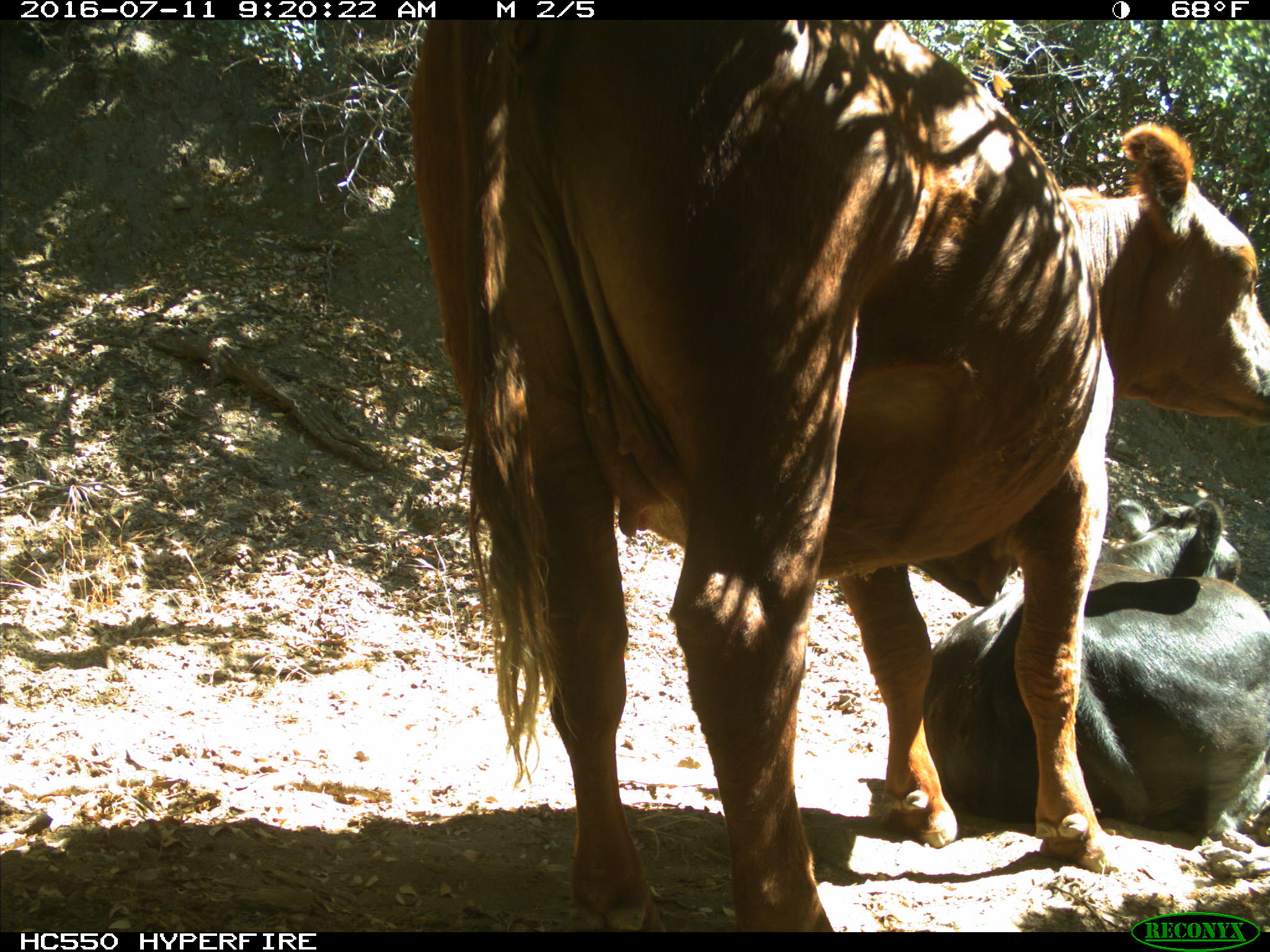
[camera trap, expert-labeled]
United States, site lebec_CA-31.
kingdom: Animalia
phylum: Chordata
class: Mammalia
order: Artiodactyla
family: Bovidae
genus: Bos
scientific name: Bos taurus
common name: domestic cow